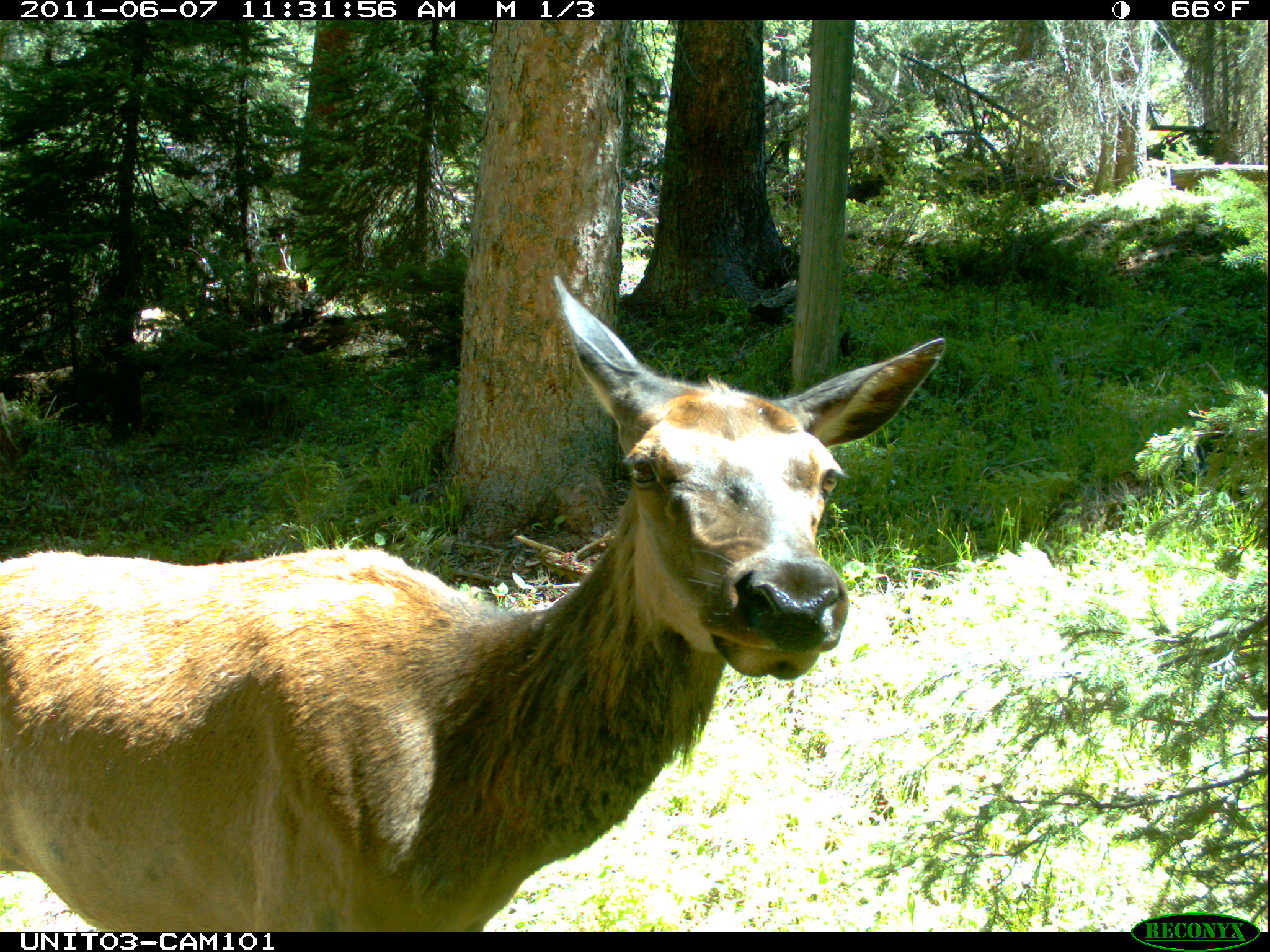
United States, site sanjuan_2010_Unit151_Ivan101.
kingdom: Animalia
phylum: Chordata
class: Mammalia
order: Artiodactyla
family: Cervidae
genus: Cervus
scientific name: Cervus elaphus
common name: red deer